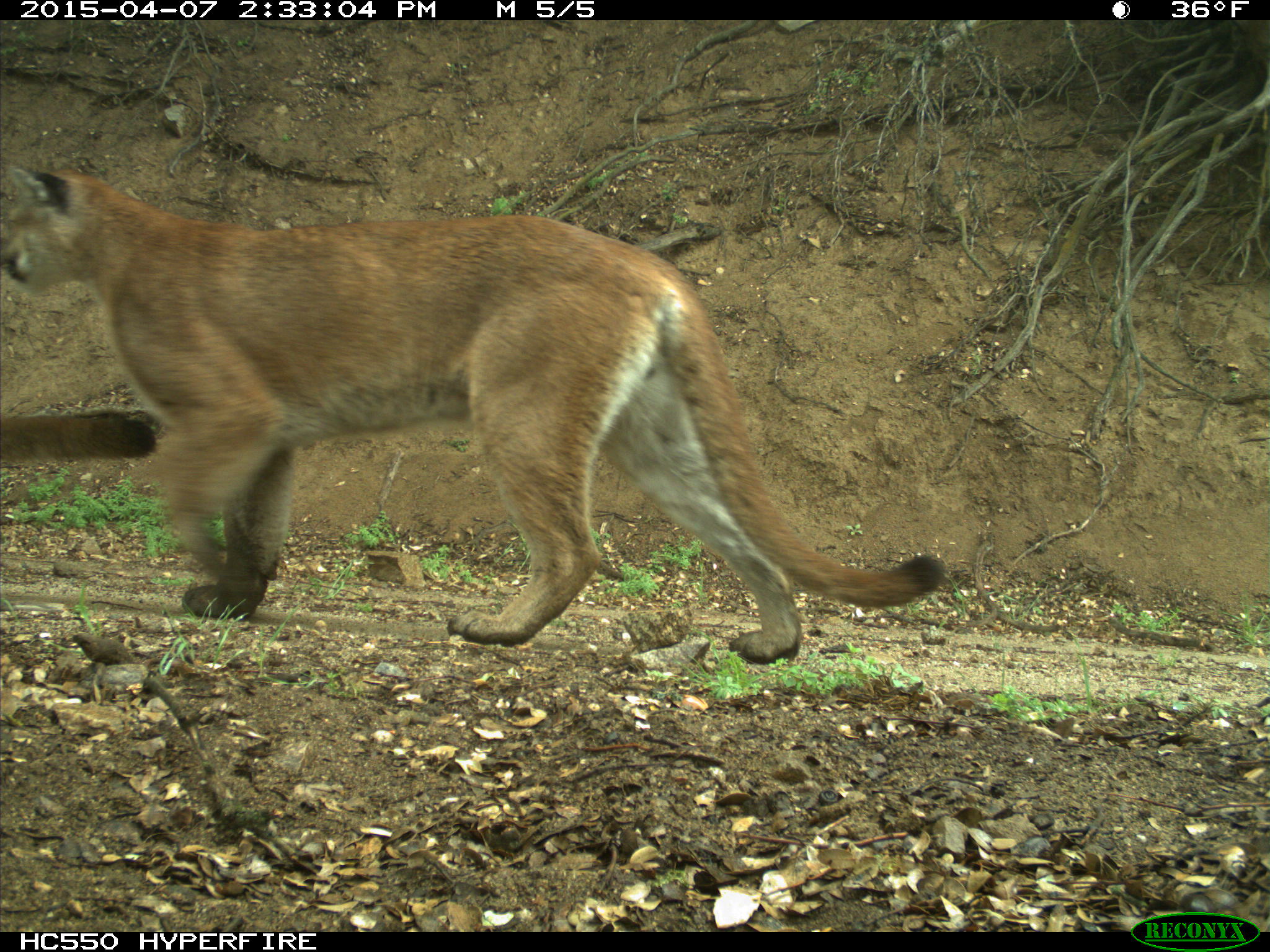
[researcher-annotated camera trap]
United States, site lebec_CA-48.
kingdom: Animalia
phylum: Chordata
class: Mammalia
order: Carnivora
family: Felidae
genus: Puma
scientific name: Puma concolor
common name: mountain lion